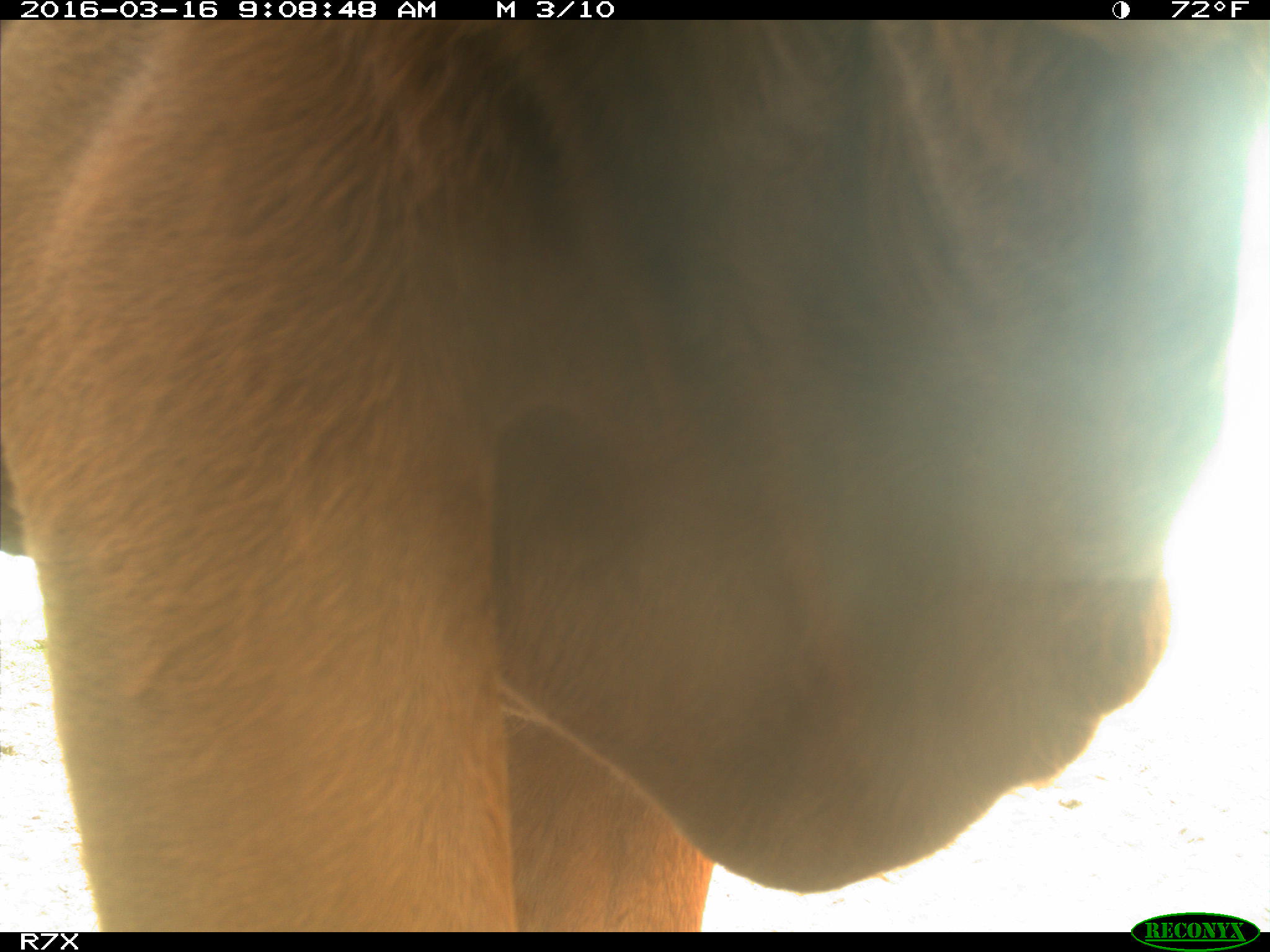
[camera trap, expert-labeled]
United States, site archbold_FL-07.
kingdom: Animalia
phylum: Chordata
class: Mammalia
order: Artiodactyla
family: Bovidae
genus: Bos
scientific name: Bos taurus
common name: domestic cow